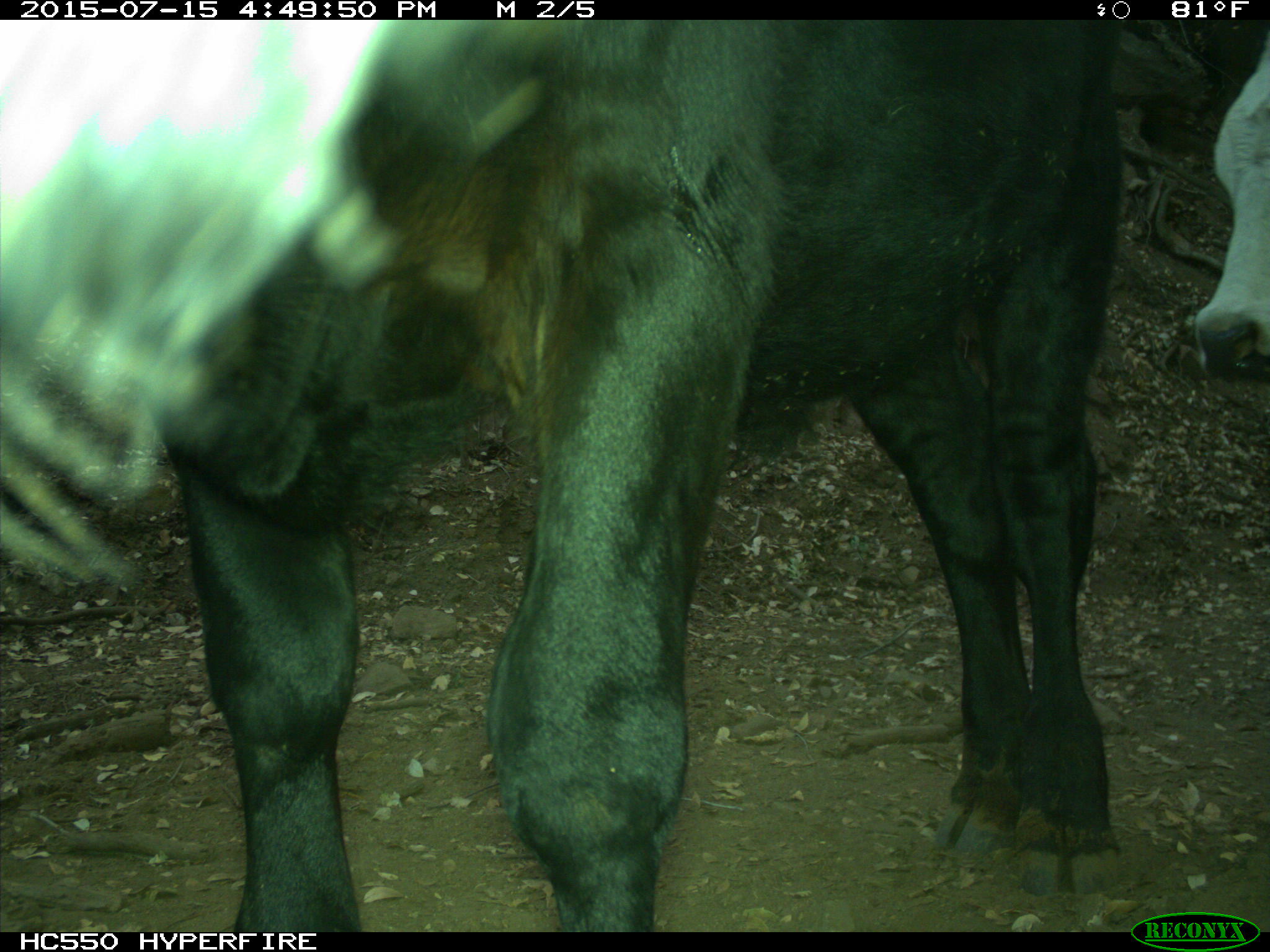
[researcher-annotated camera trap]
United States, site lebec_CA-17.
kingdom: Animalia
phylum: Chordata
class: Mammalia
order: Artiodactyla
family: Bovidae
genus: Bos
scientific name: Bos taurus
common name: domestic cow